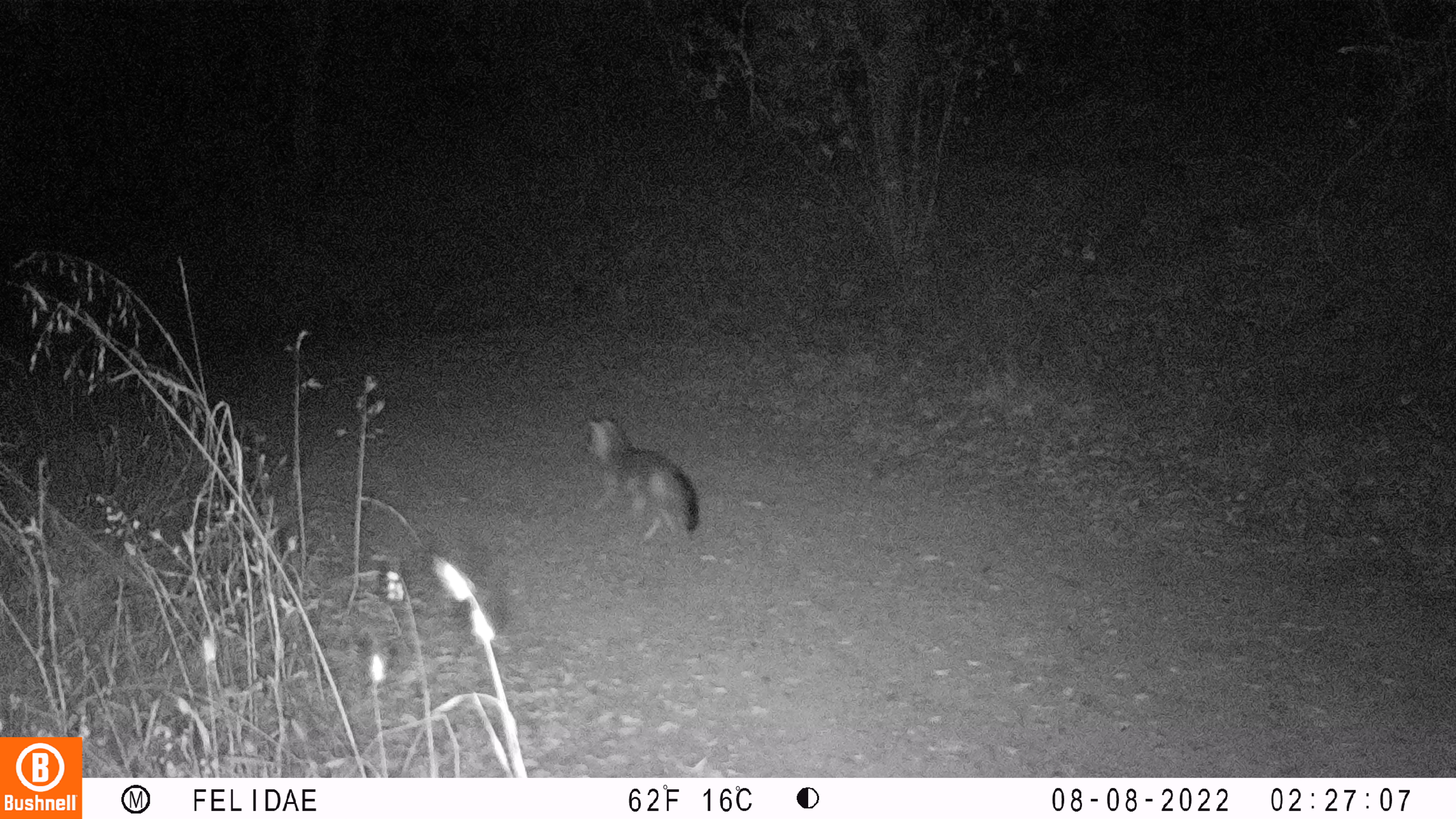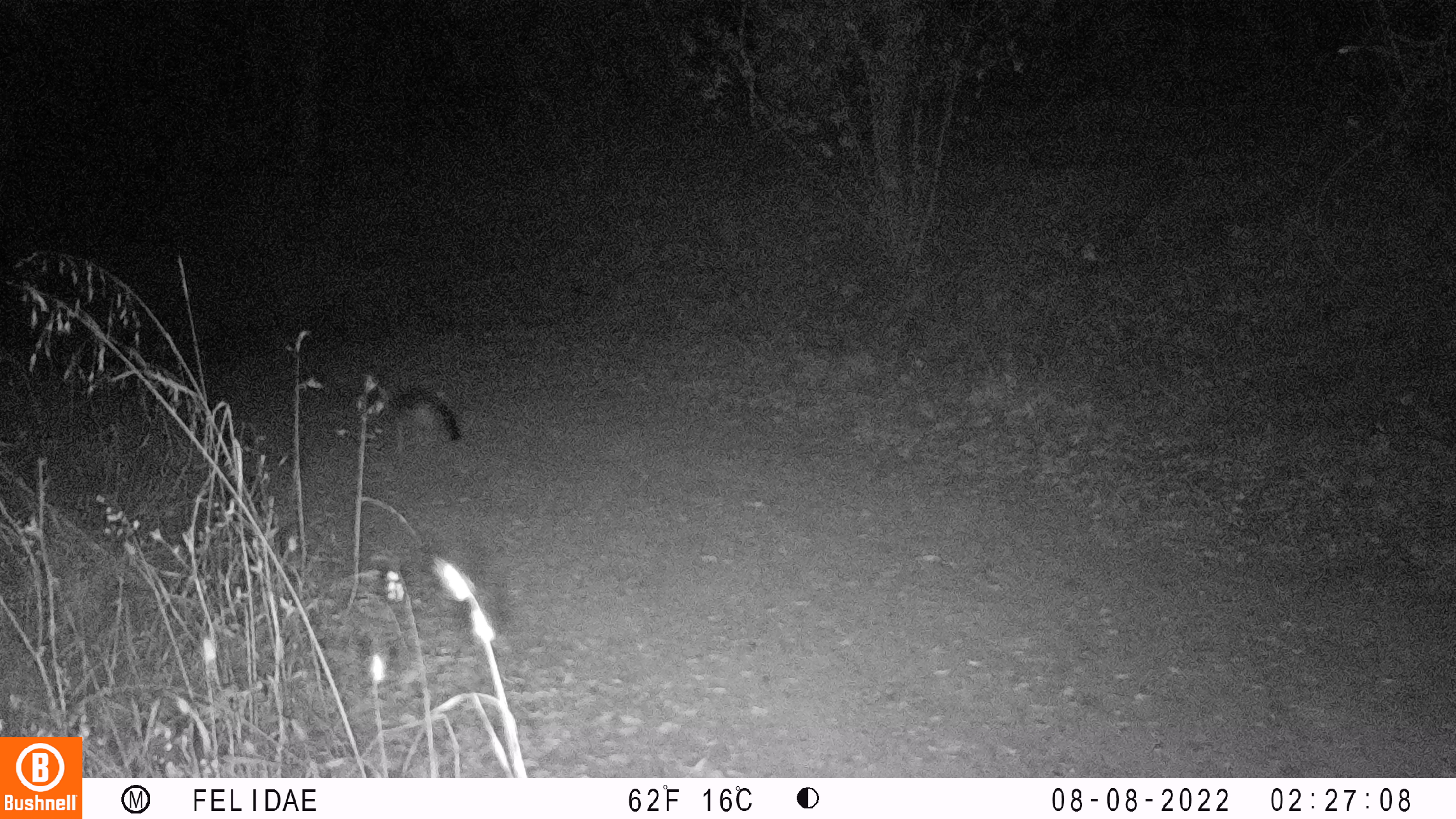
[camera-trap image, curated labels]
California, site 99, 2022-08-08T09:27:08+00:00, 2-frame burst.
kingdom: Animalia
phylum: Chordata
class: Mammalia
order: Carnivora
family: Canidae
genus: Urocyon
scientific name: Urocyon cinereoargenteus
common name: gray fox